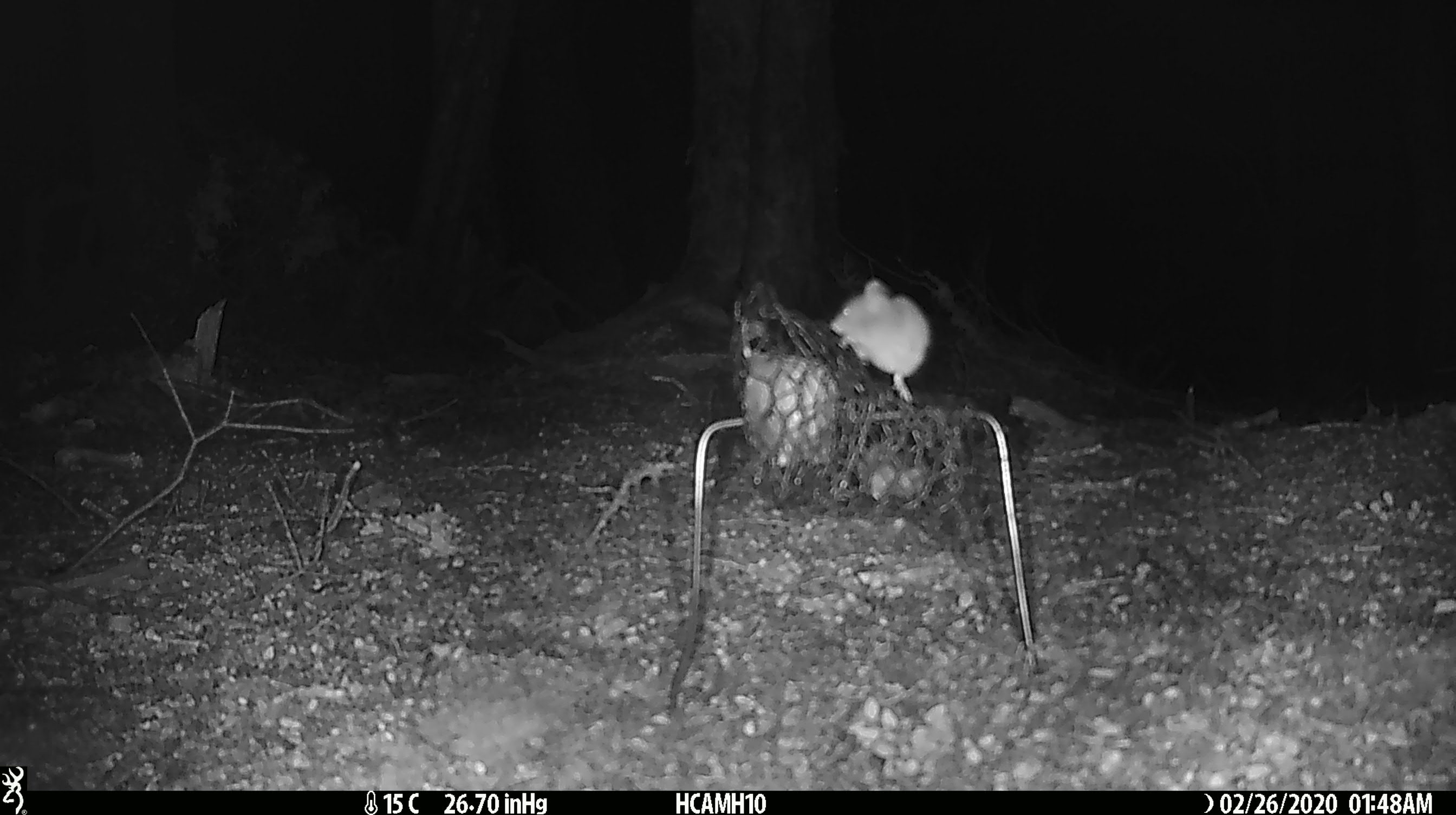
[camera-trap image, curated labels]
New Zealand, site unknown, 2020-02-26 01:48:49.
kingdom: Animalia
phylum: Chordata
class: Mammalia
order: Rodentia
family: Muridae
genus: Mus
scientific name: Mus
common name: mouse